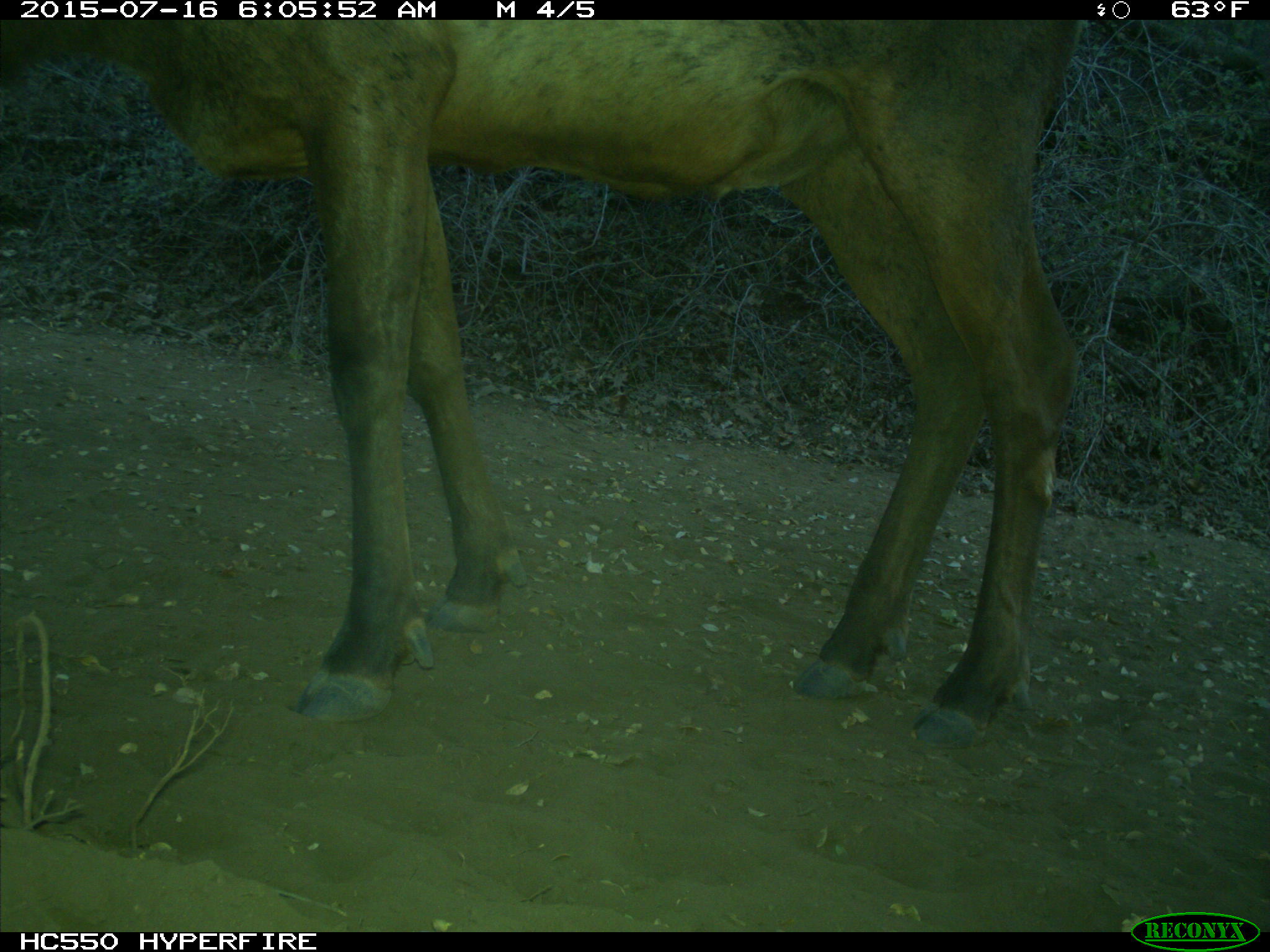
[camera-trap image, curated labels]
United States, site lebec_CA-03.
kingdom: Animalia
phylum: Chordata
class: Mammalia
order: Artiodactyla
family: Cervidae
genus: Cervus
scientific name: Cervus canadensis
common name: elk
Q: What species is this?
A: Cervus canadensis (elk).